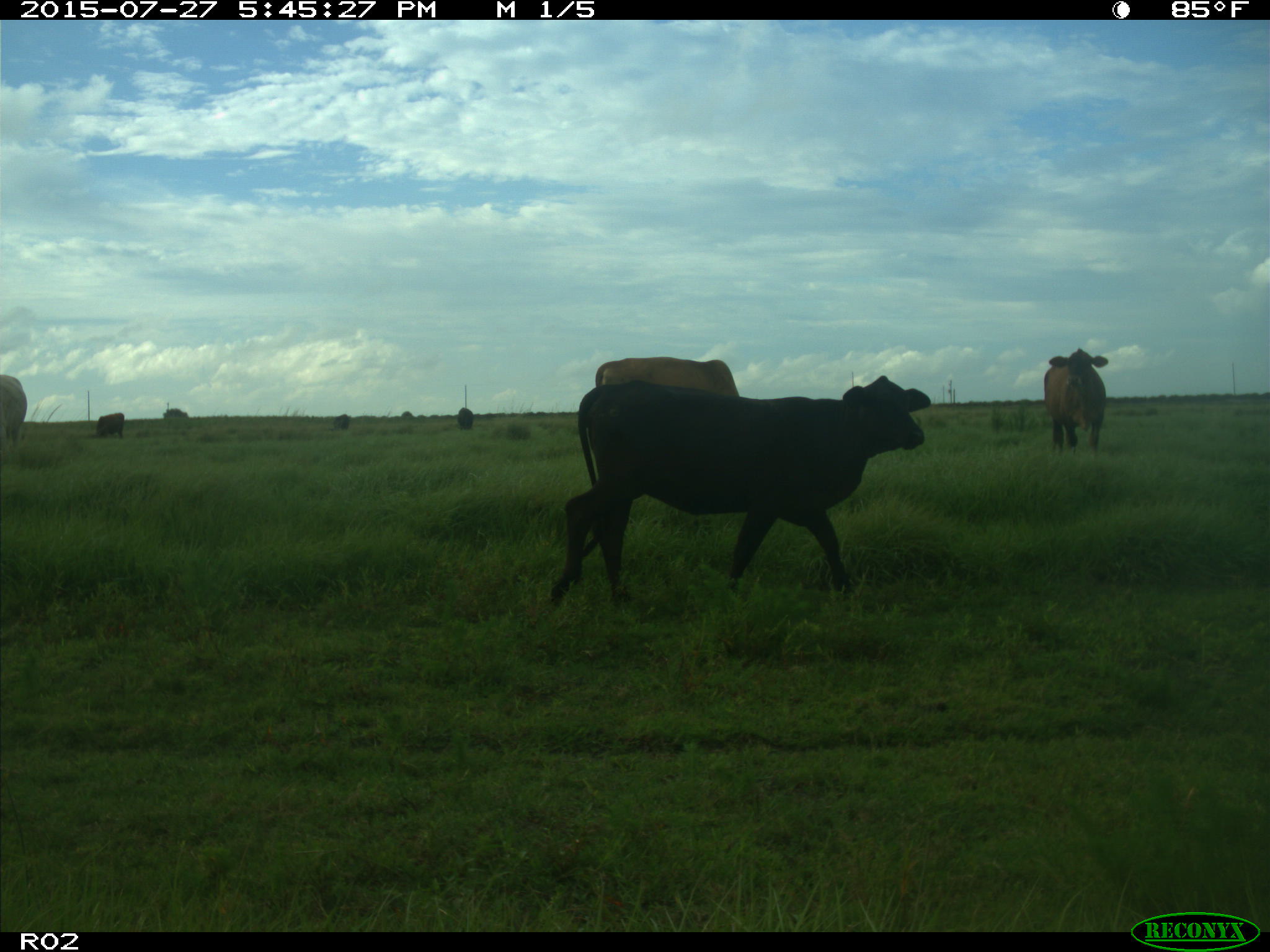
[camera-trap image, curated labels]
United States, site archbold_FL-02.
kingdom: Animalia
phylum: Chordata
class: Mammalia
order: Artiodactyla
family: Bovidae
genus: Bos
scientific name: Bos taurus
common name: domestic cow